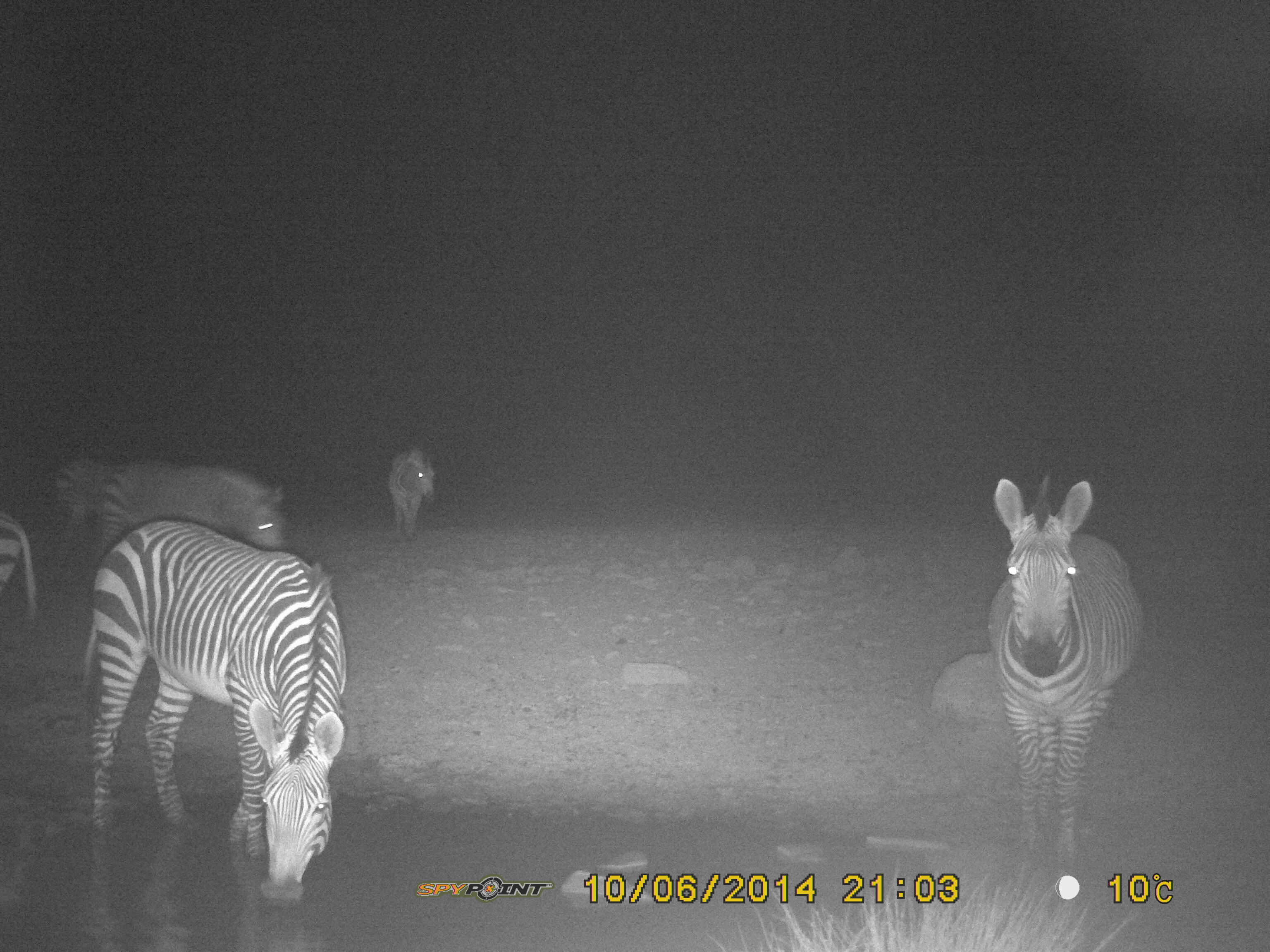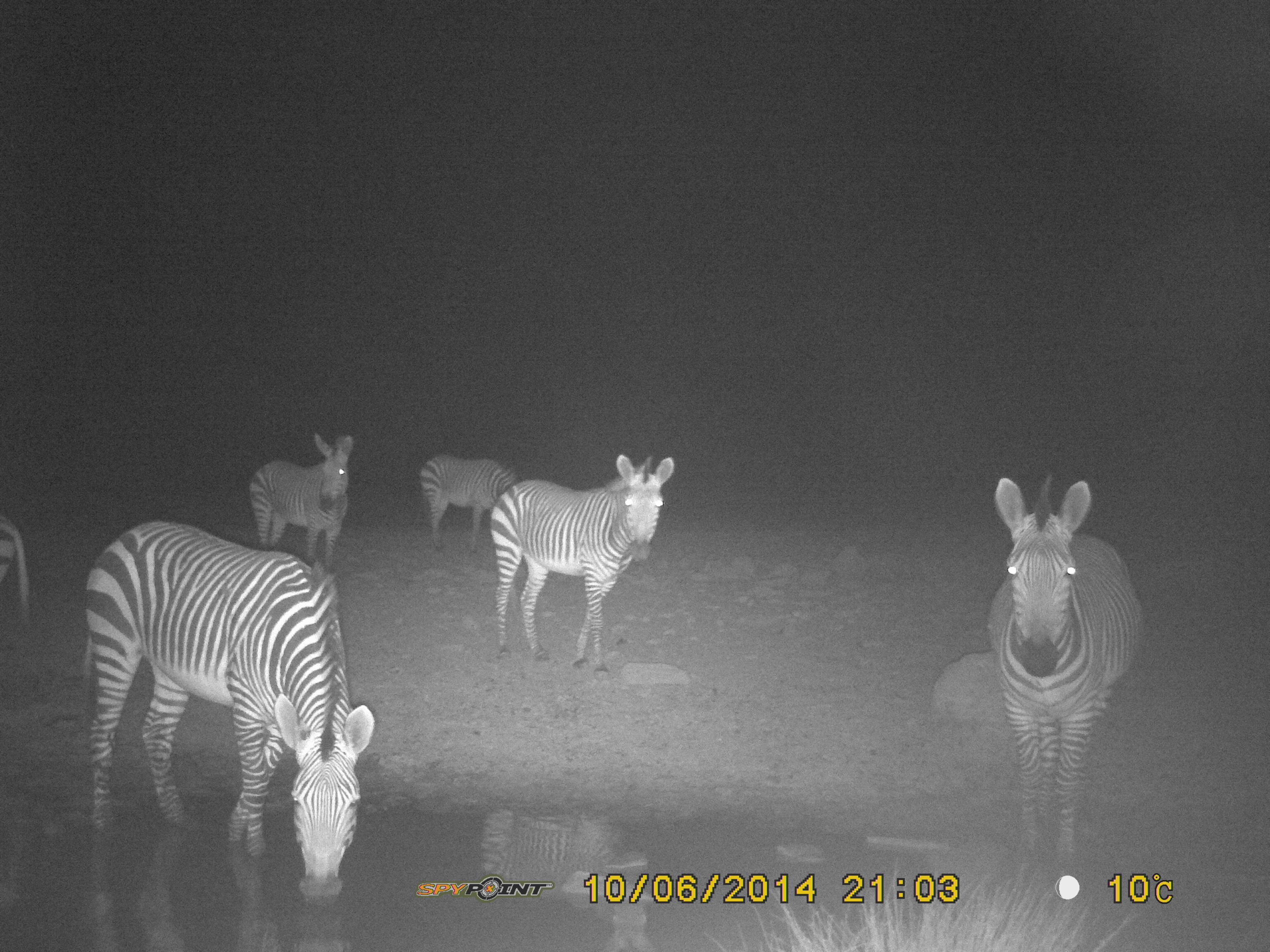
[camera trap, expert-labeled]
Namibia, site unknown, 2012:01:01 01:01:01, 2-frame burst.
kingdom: Animalia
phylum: Chordata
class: Mammalia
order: Perissodactyla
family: Equidae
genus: Equus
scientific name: Equus zebra hartmannae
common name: hartmann's mountain zebra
Equus zebra hartmannae (hartmann's mountain zebra).